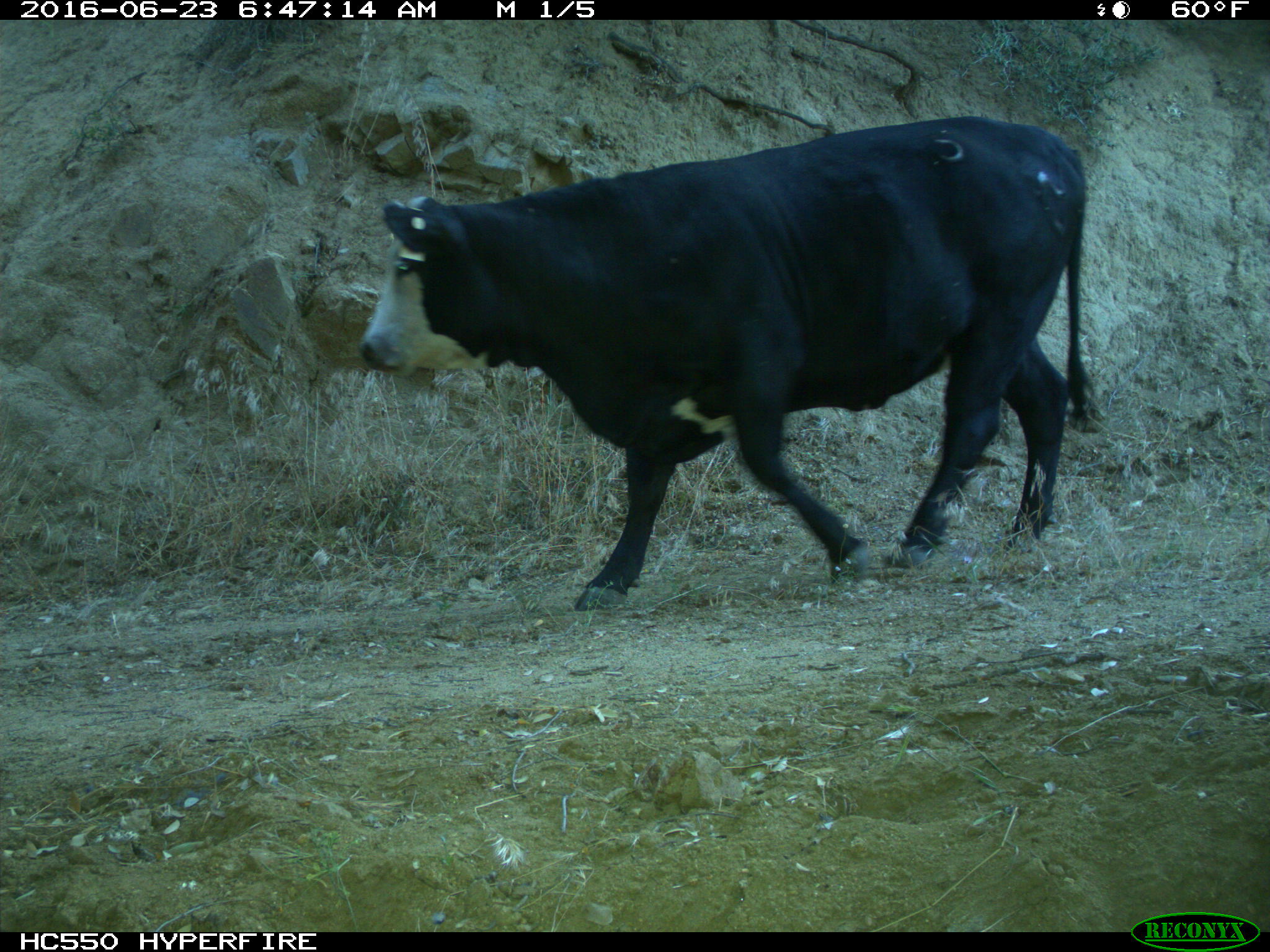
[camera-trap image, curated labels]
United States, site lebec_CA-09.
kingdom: Animalia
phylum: Chordata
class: Mammalia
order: Artiodactyla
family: Bovidae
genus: Bos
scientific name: Bos taurus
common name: domestic cow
Bos taurus (domestic cow).